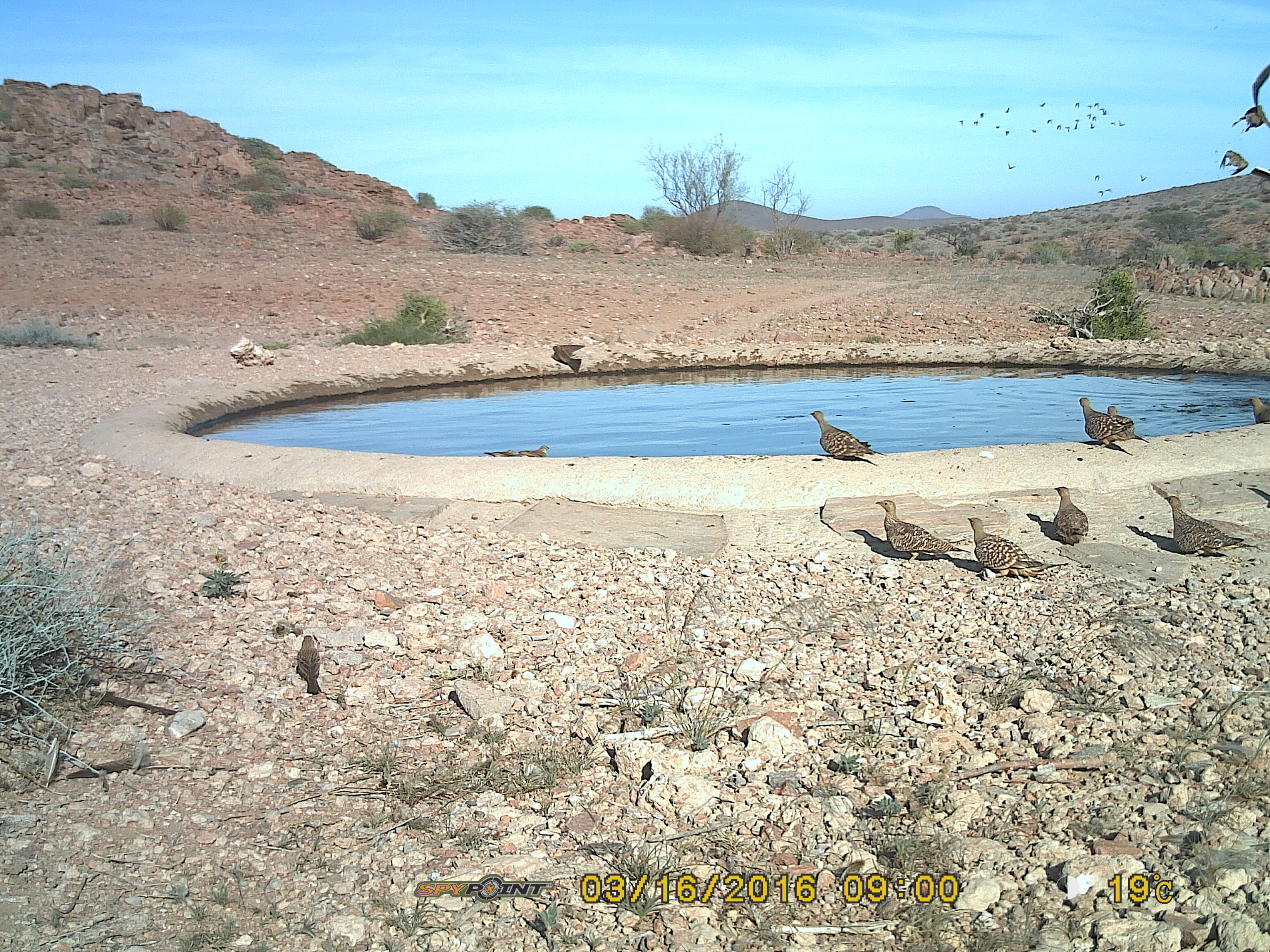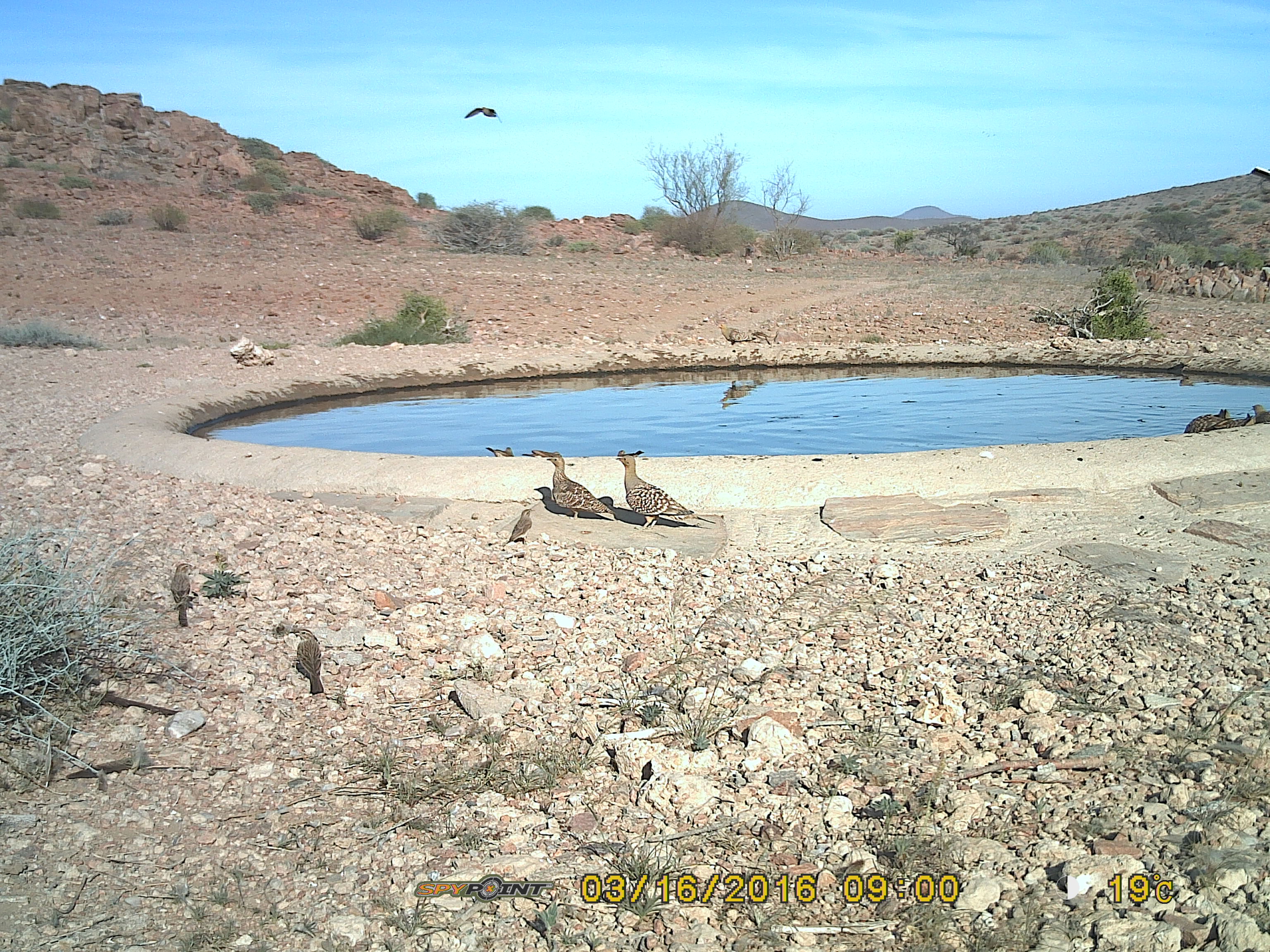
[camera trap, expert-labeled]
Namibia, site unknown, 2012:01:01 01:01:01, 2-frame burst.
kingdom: Animalia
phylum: Chordata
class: Aves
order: Pterocliformes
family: Pteroclidae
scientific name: Pteroclidae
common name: sandgrouse